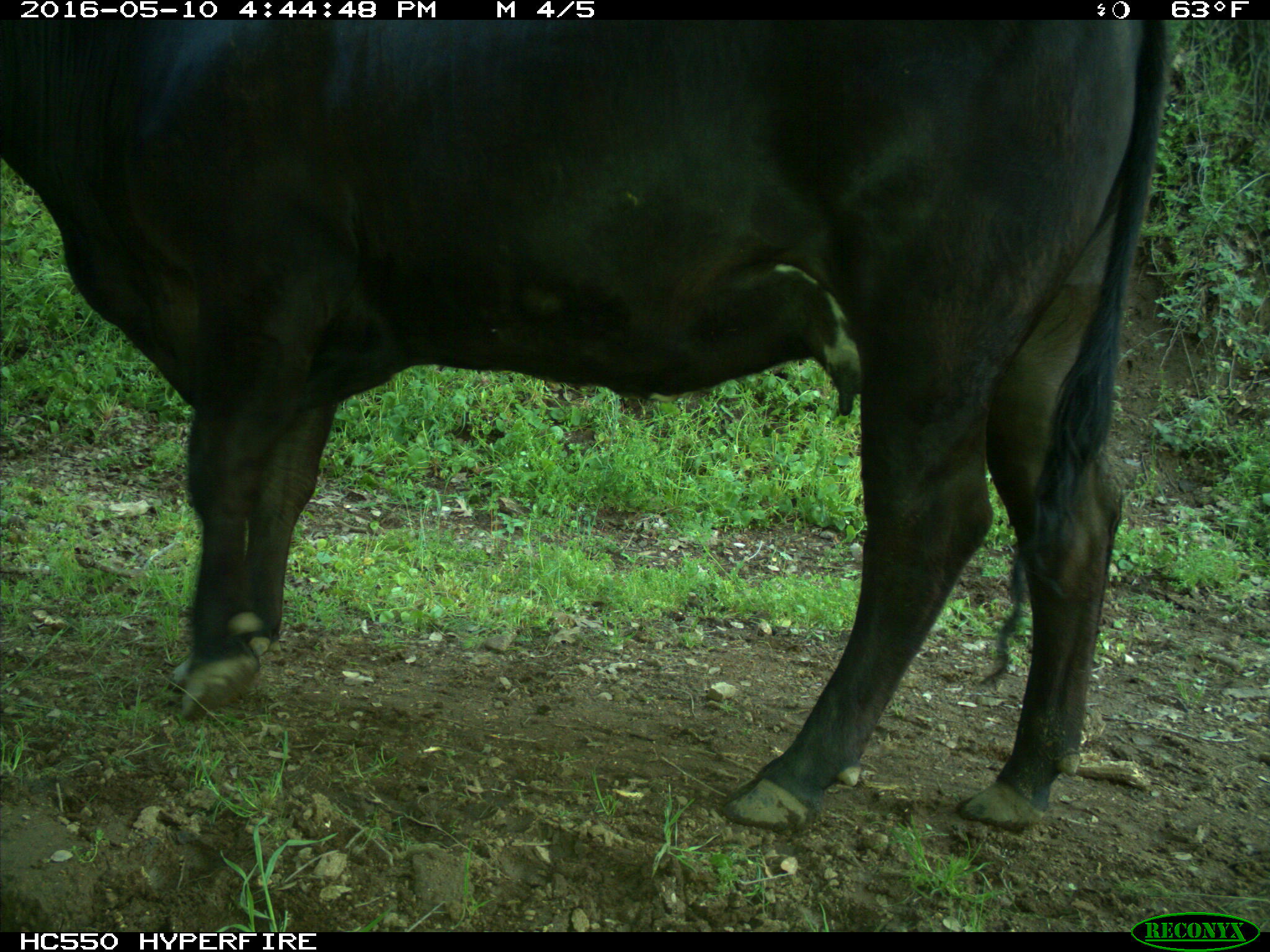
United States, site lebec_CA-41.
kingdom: Animalia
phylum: Chordata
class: Mammalia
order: Artiodactyla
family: Bovidae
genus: Bos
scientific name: Bos taurus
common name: domestic cow